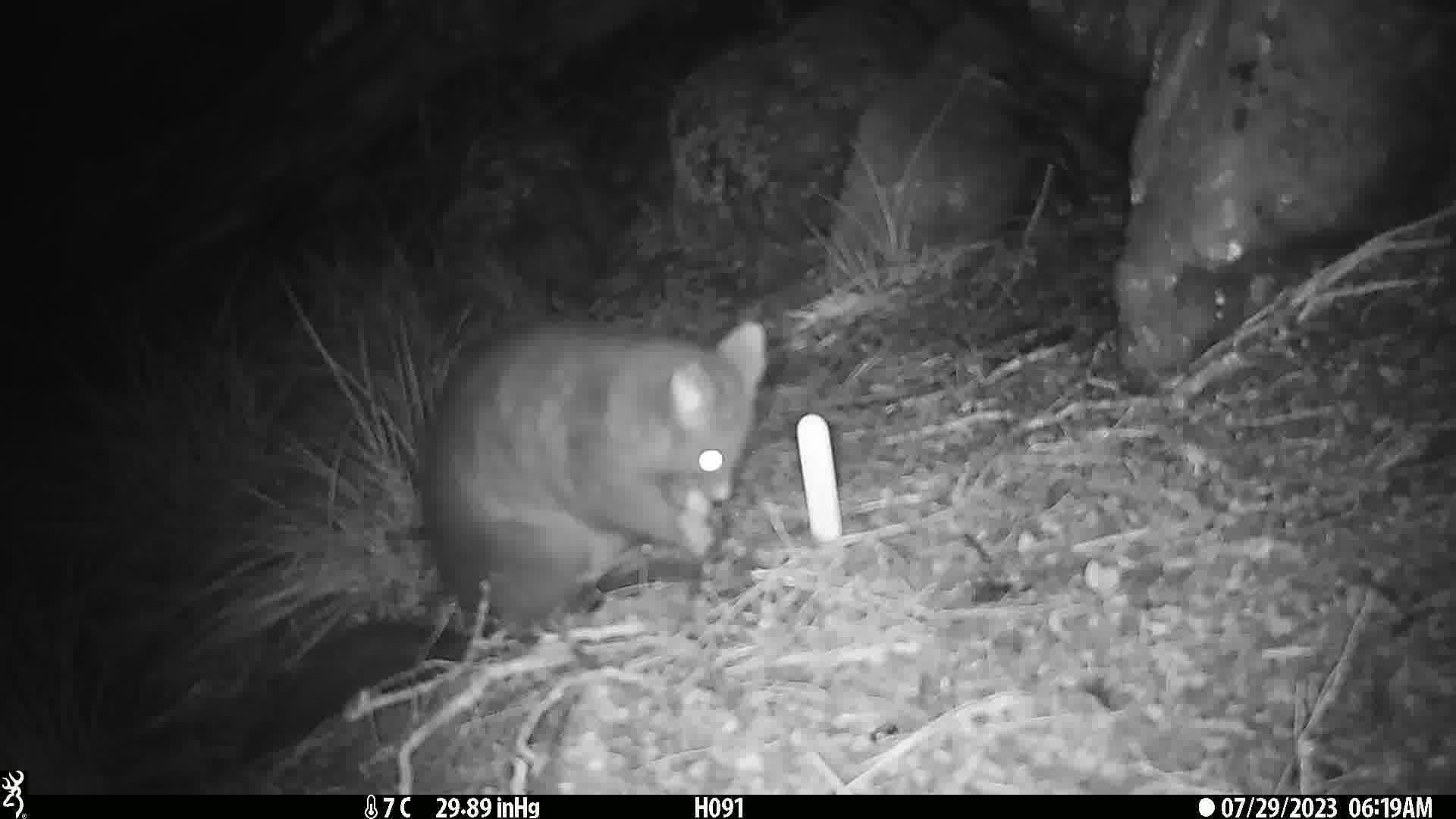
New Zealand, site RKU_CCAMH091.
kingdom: Animalia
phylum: Chordata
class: Mammalia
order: Diprotodontia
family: Phalangeridae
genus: Trichosurus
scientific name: Trichosurus vulpecula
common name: common brushtail possum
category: possum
Possum (common brushtail possum) (Trichosurus vulpecula).